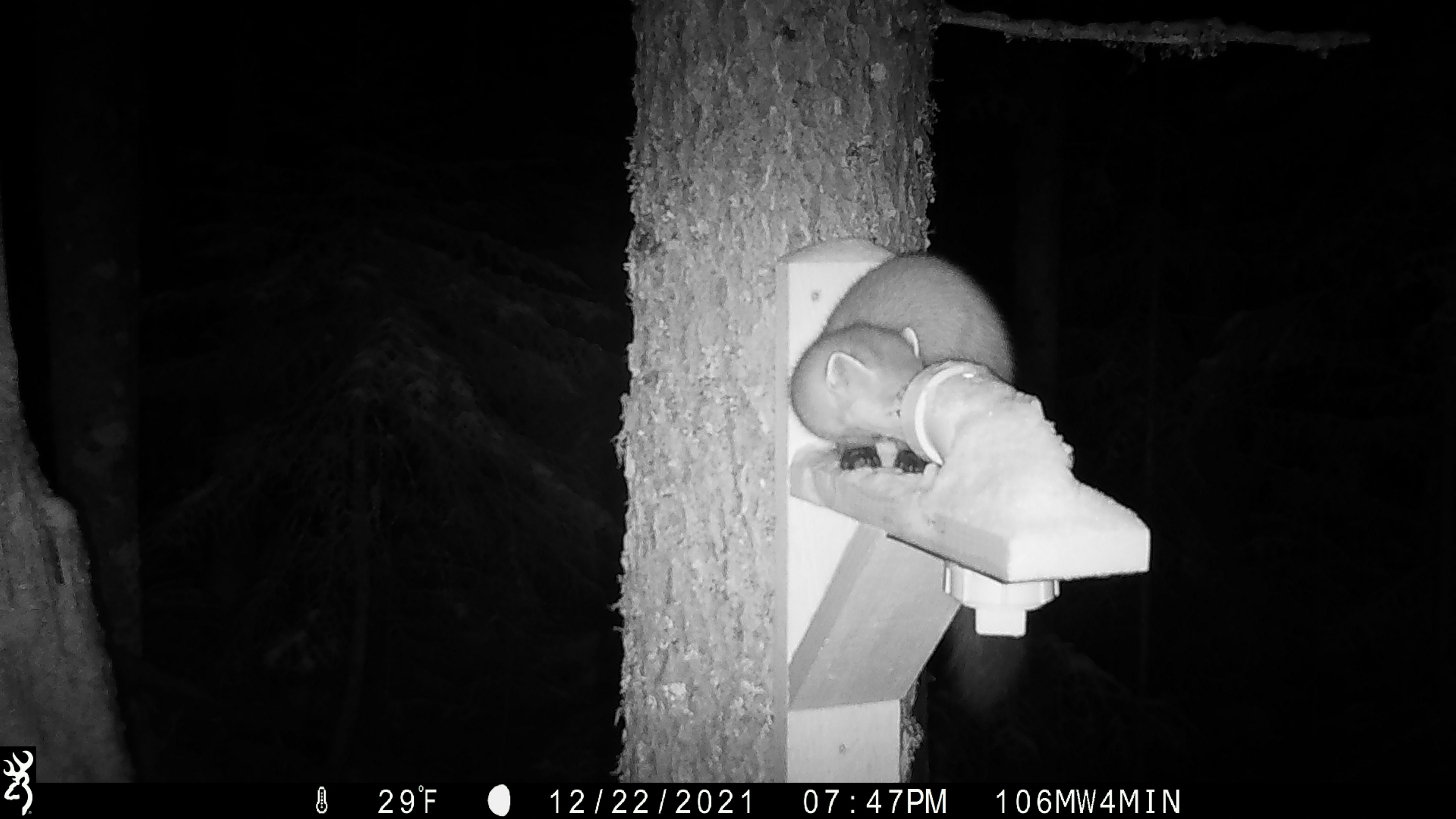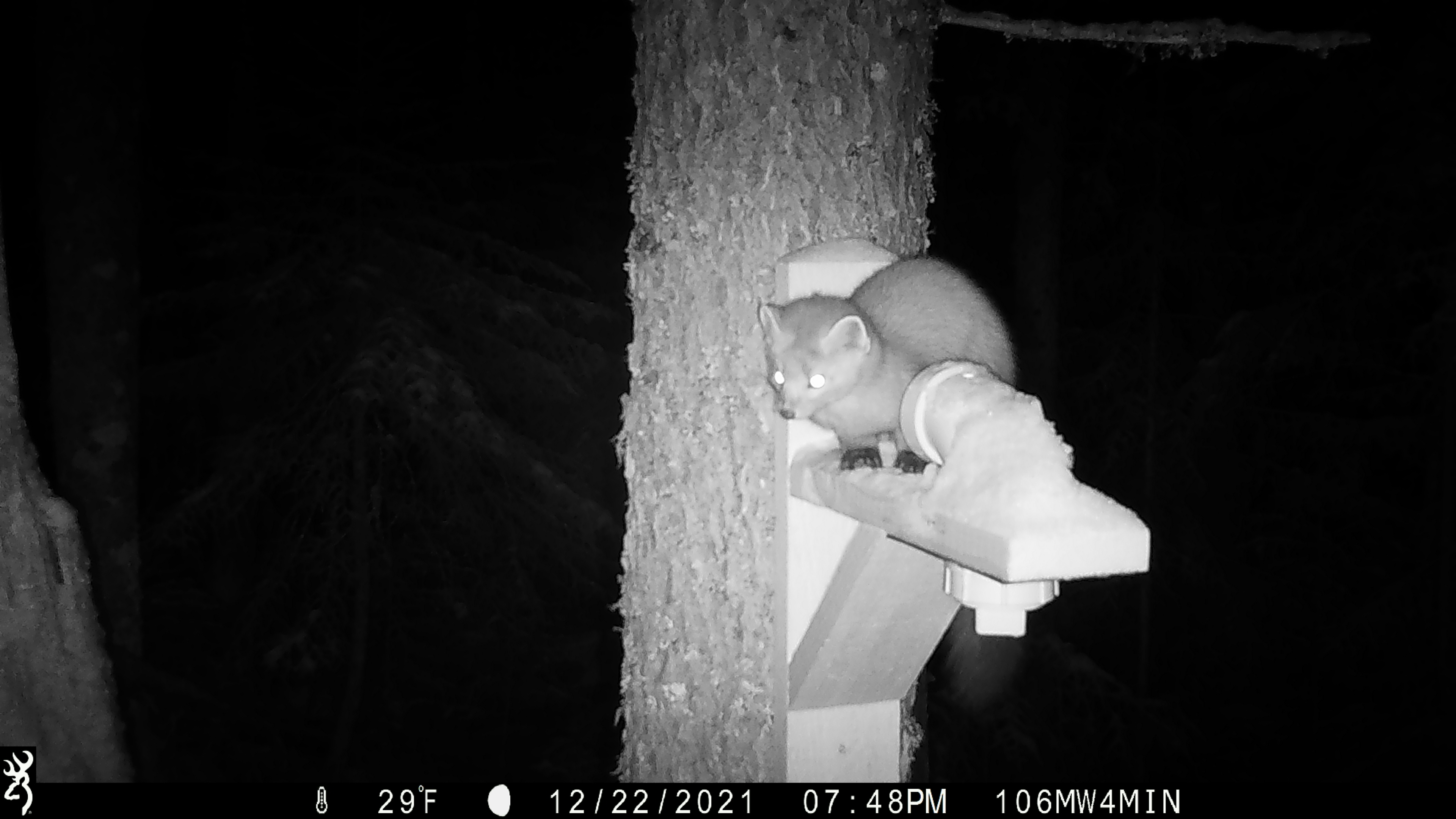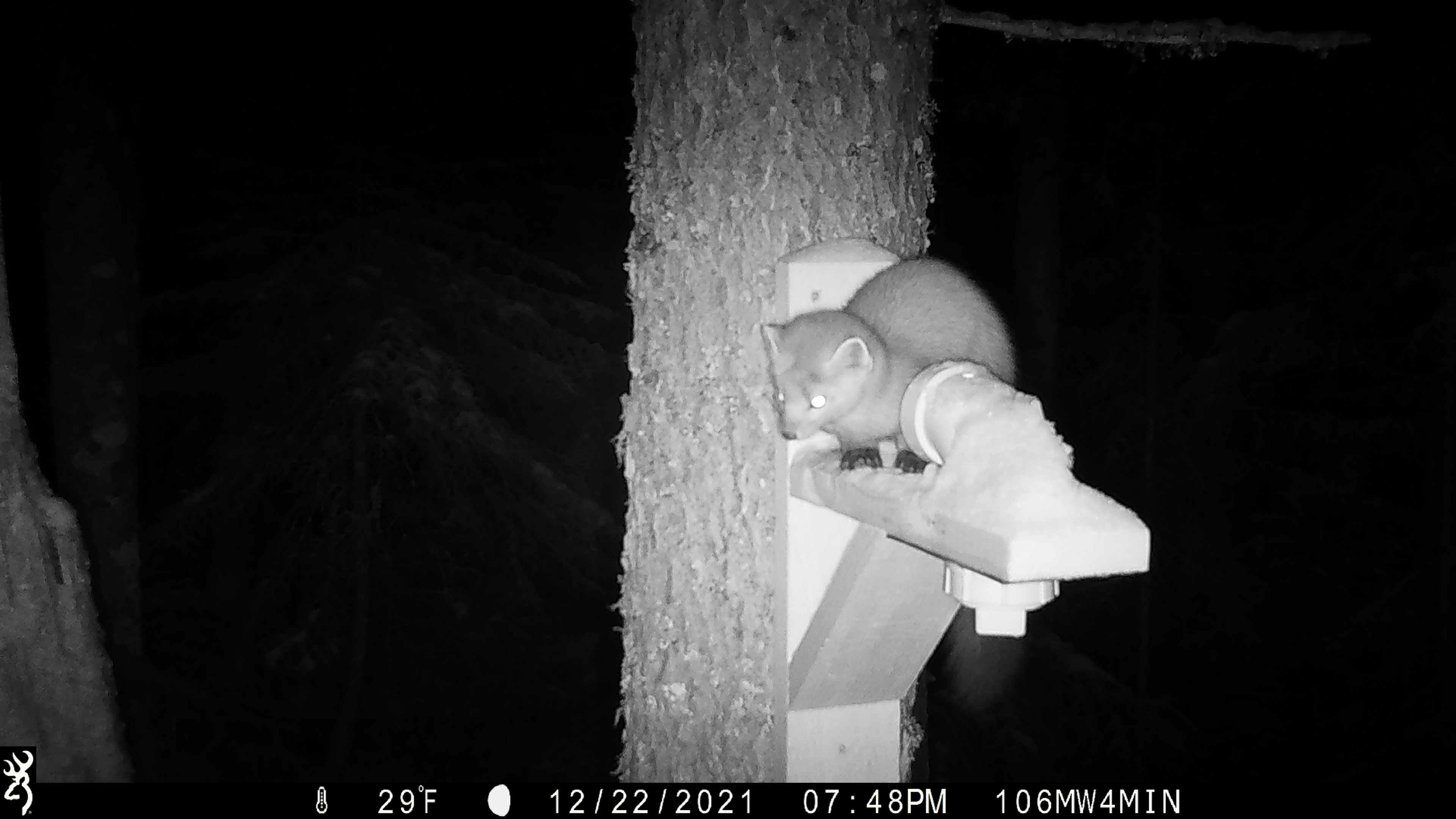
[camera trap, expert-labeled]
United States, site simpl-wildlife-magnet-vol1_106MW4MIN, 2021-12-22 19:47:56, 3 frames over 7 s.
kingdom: Animalia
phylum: Chordata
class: Mammalia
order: Carnivora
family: Mustelidae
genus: Martes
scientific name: Martes americana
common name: american marten